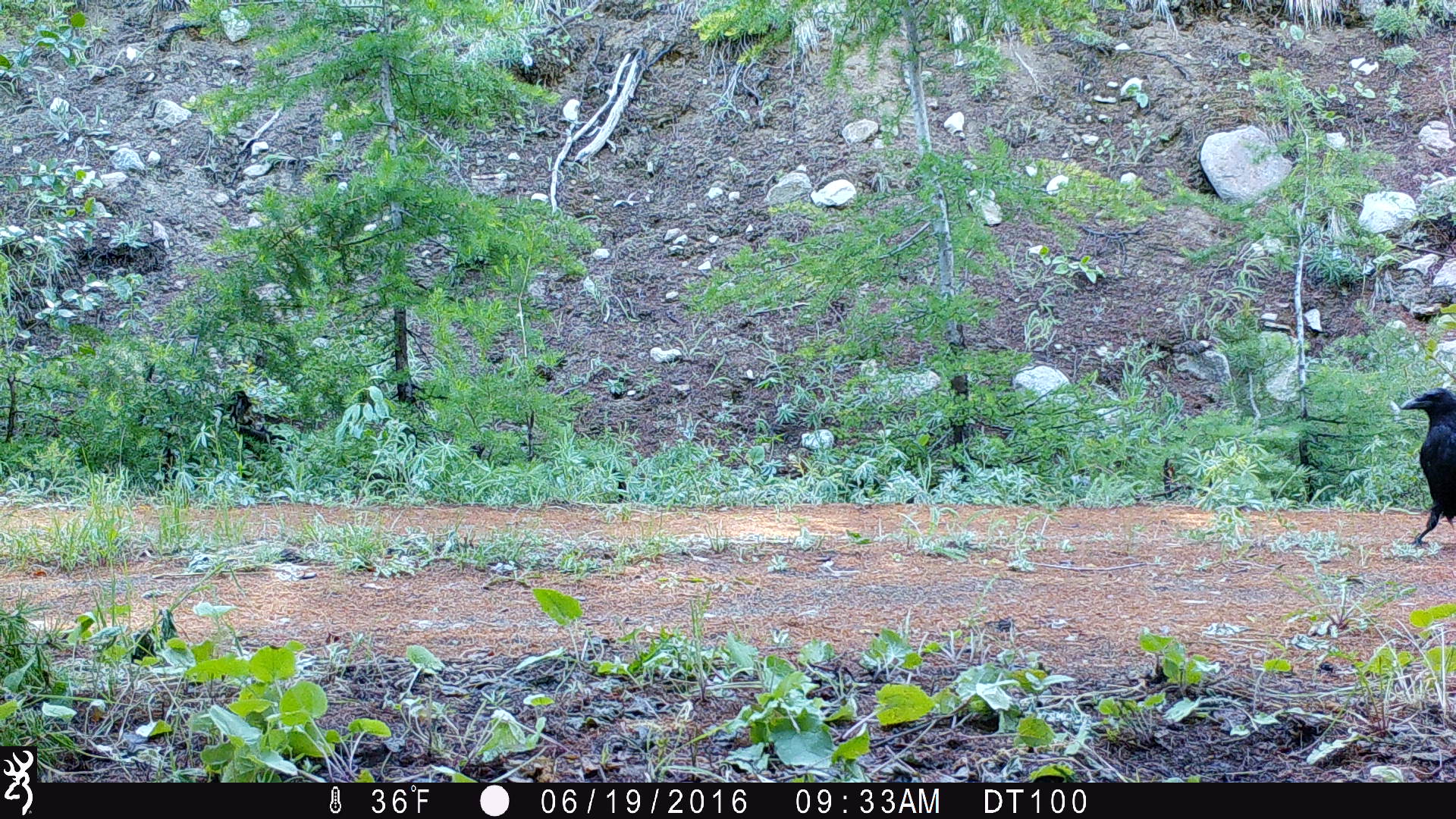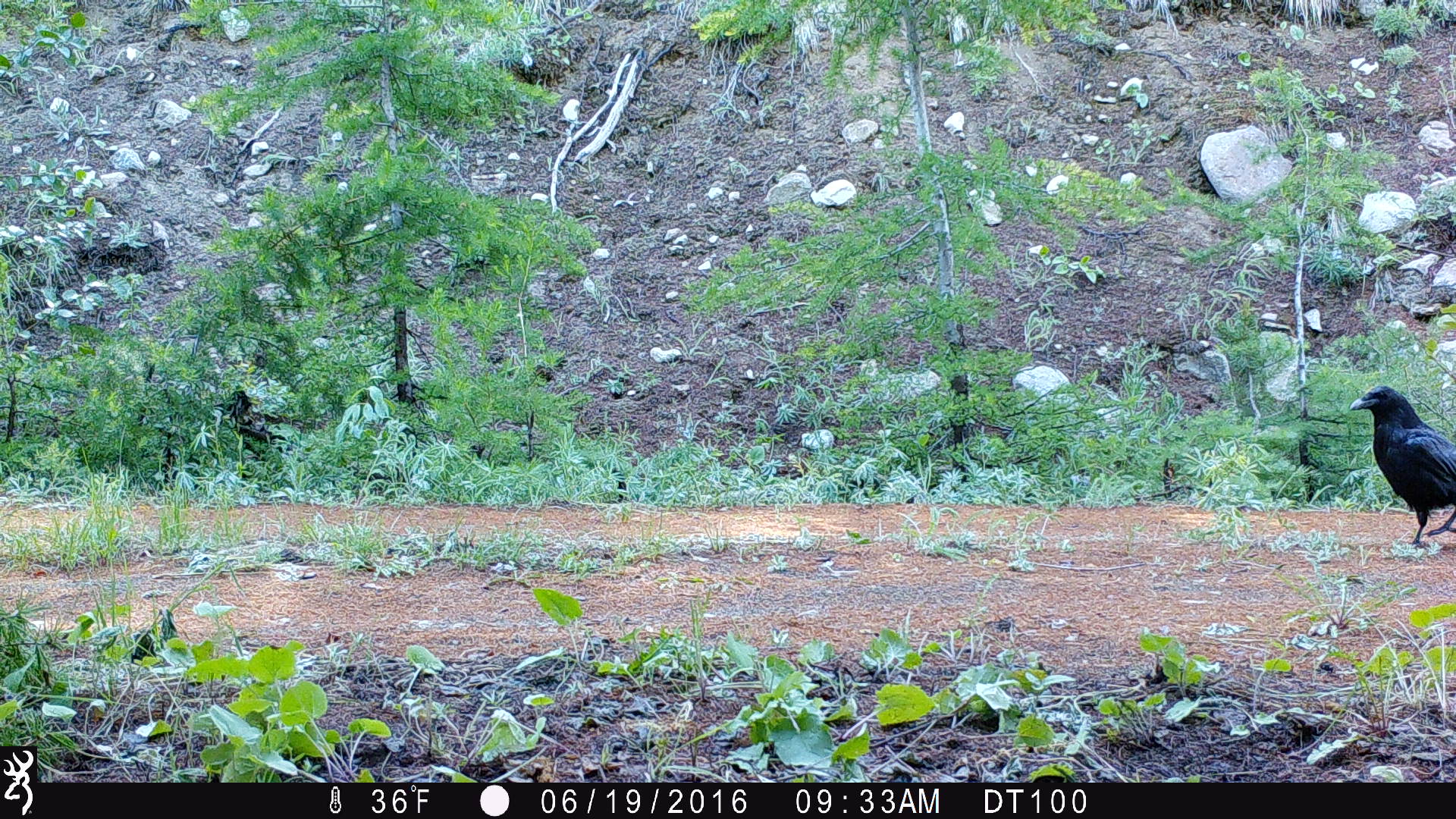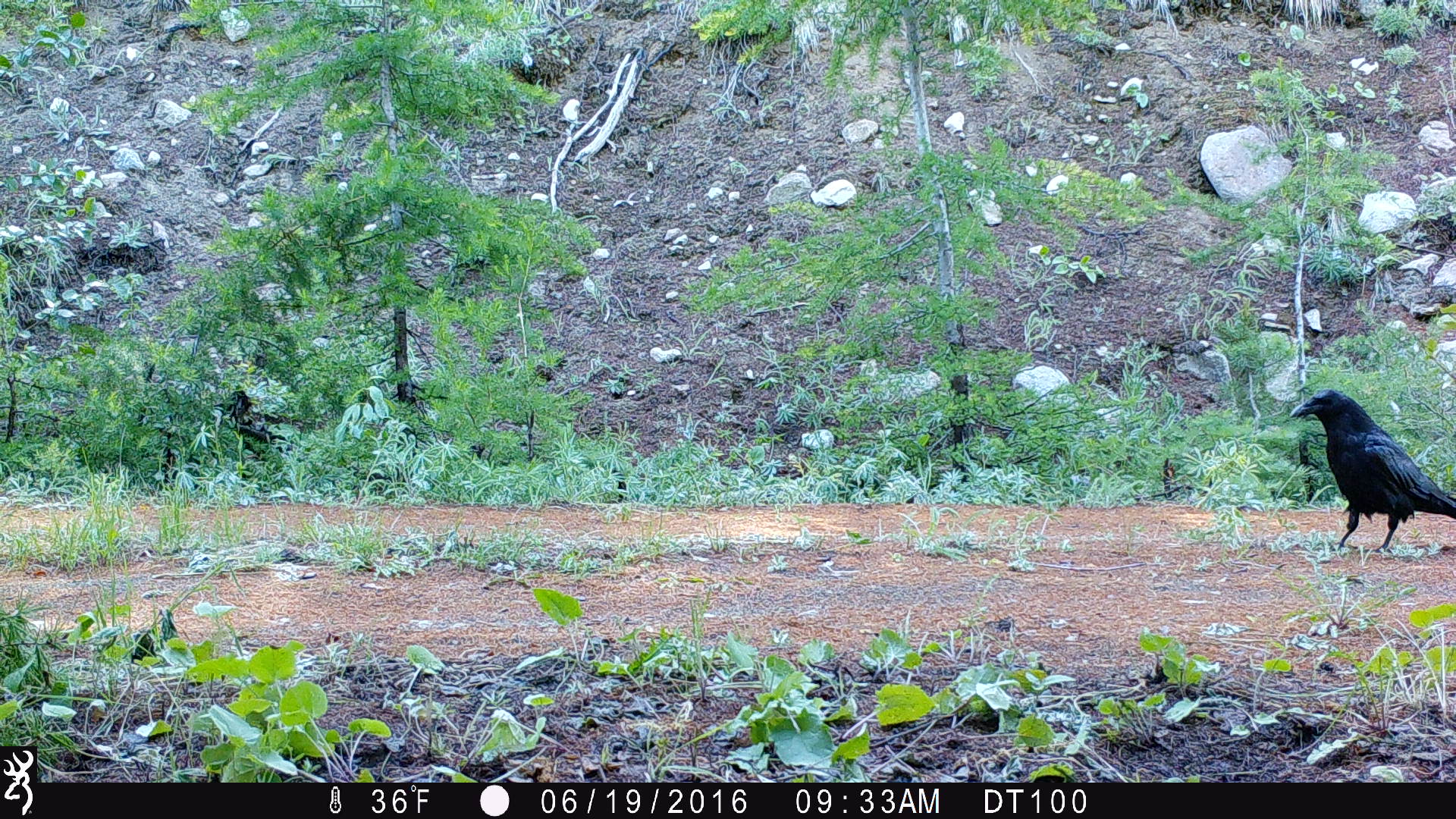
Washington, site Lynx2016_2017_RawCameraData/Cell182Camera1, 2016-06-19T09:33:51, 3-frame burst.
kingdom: Animalia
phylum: Chordata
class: Aves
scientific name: Aves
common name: birds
Aves (birds). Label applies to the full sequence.